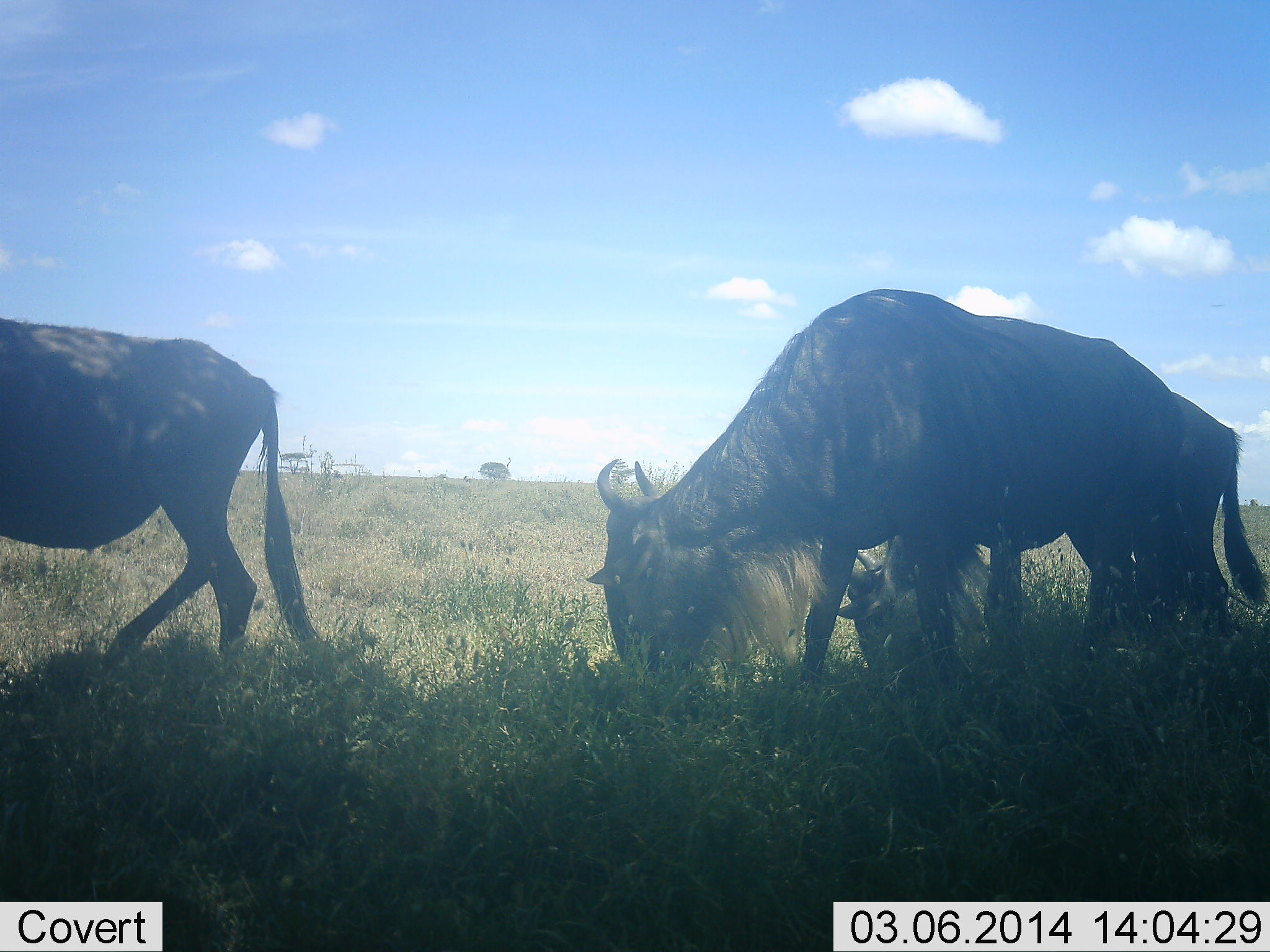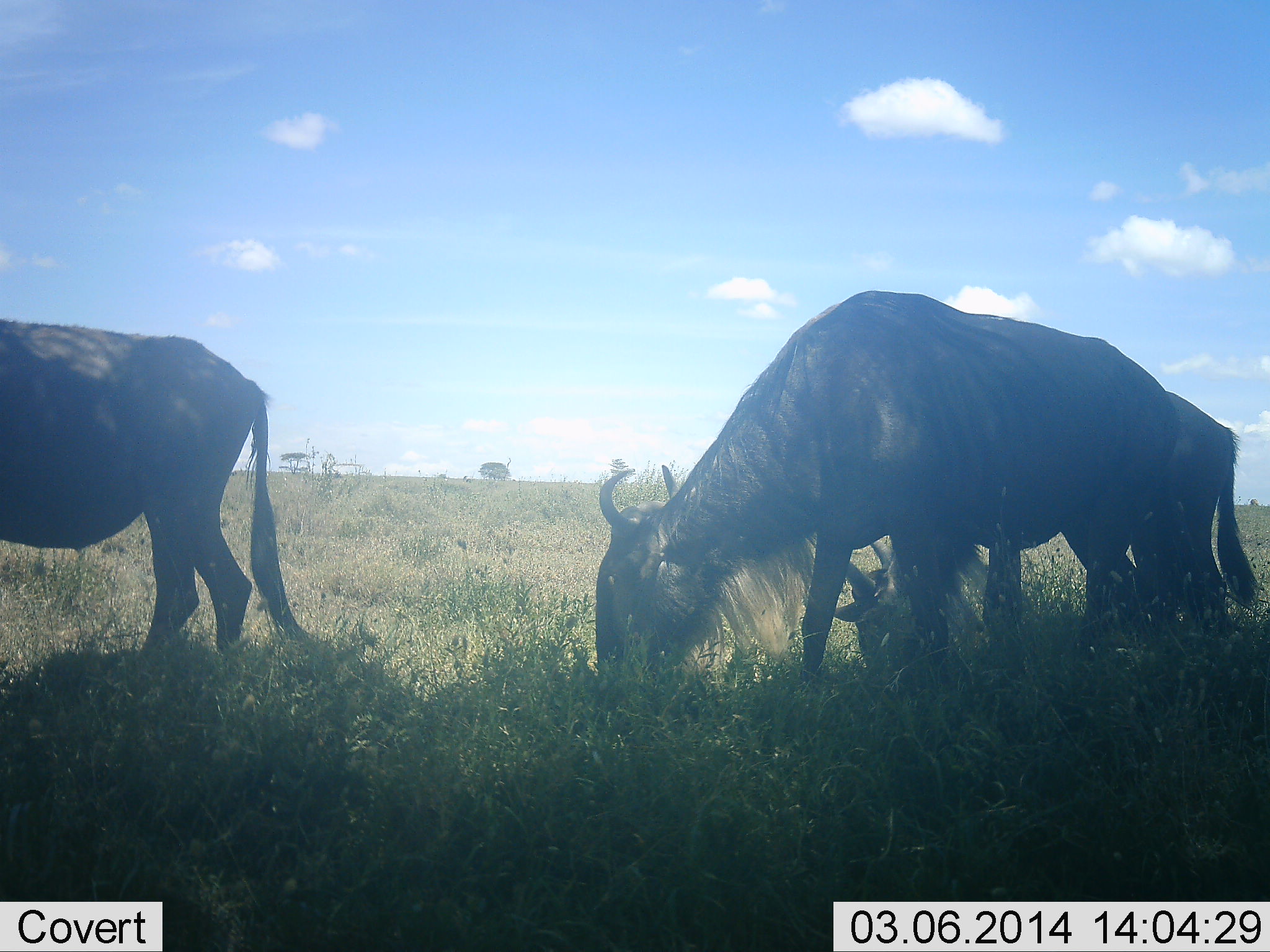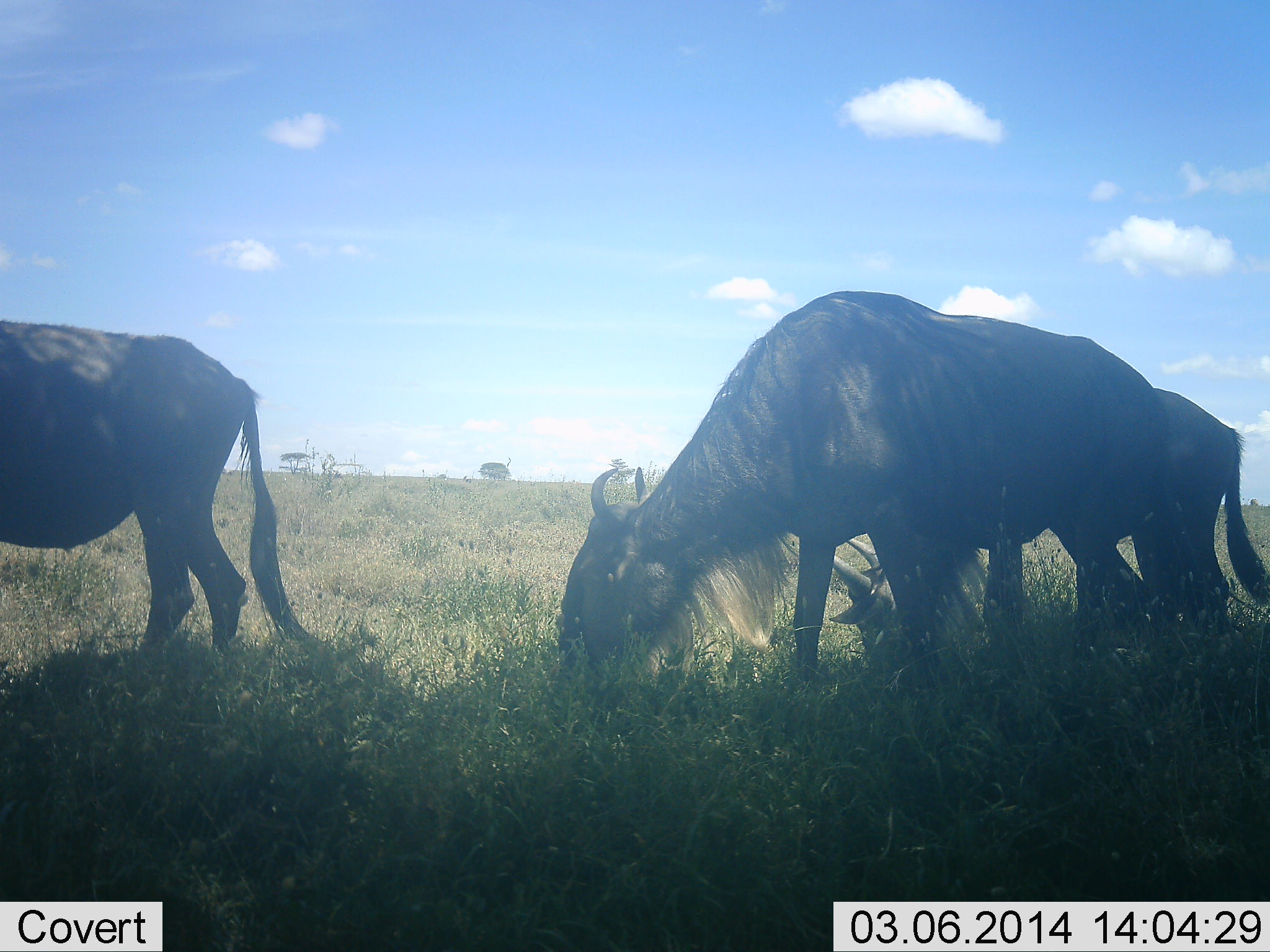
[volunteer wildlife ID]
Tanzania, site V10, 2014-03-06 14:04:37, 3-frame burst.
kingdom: Animalia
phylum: Chordata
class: Mammalia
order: Artiodactyla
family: Bovidae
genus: Connochaetes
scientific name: Connochaetes taurinus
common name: blue wildebeest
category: wildebeest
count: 3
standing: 10%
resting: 40%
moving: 10%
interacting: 0%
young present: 10%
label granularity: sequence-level